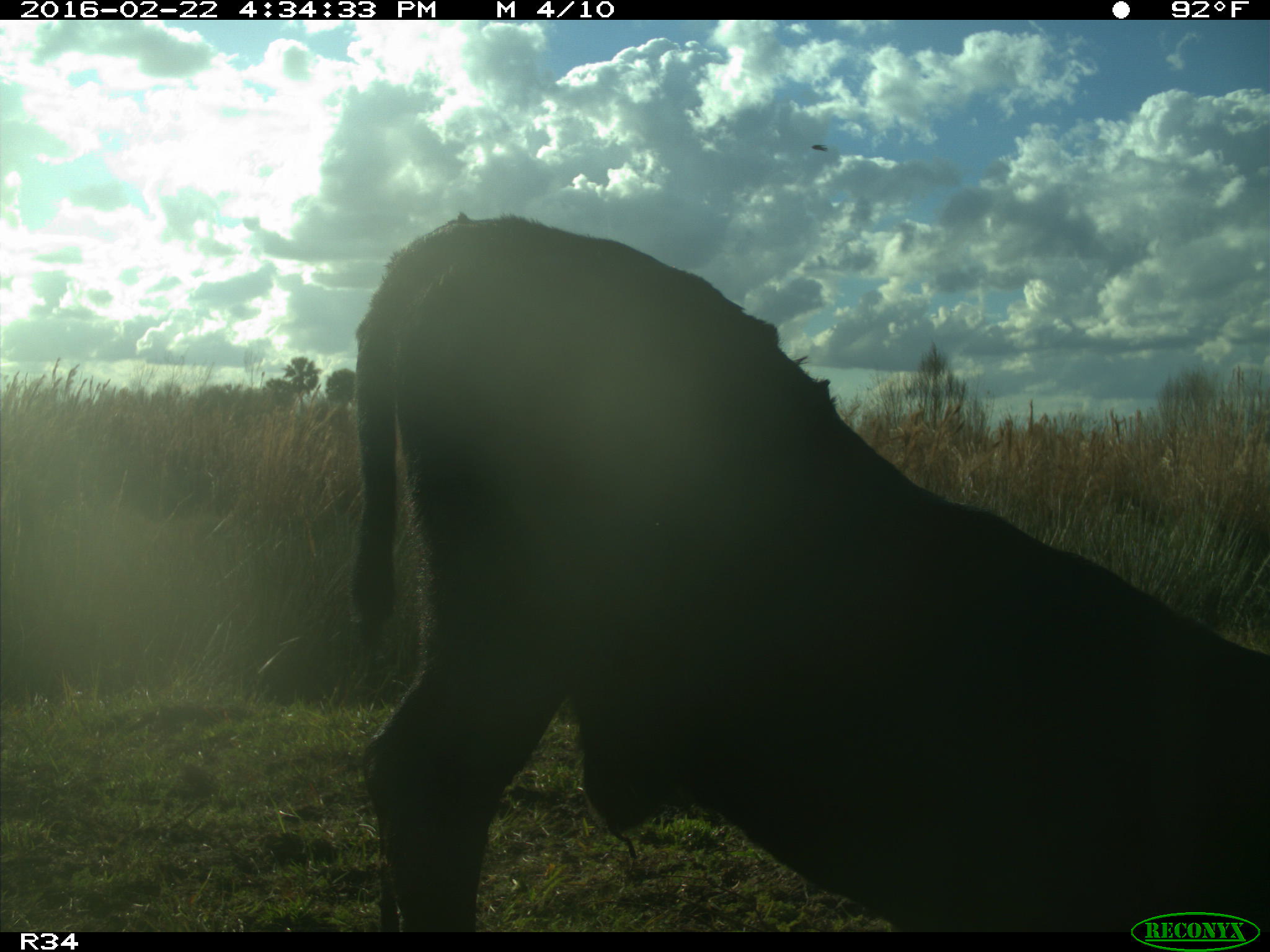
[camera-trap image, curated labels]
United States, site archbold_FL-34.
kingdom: Animalia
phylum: Chordata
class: Mammalia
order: Artiodactyla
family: Bovidae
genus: Bos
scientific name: Bos taurus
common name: domestic cow